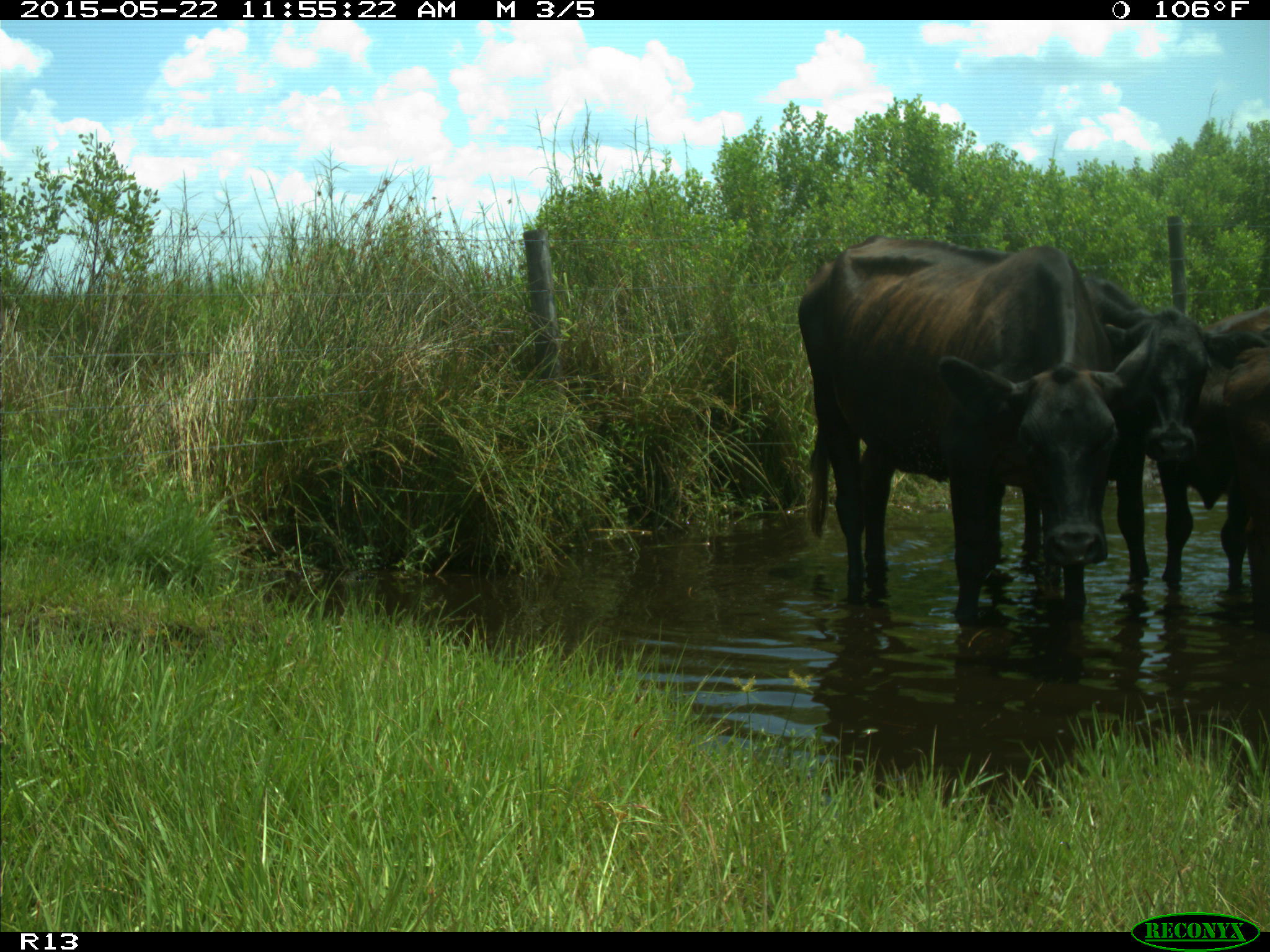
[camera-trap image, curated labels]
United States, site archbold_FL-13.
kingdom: Animalia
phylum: Chordata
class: Mammalia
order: Artiodactyla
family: Bovidae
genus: Bos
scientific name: Bos taurus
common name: domestic cow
Bos taurus (domestic cow).